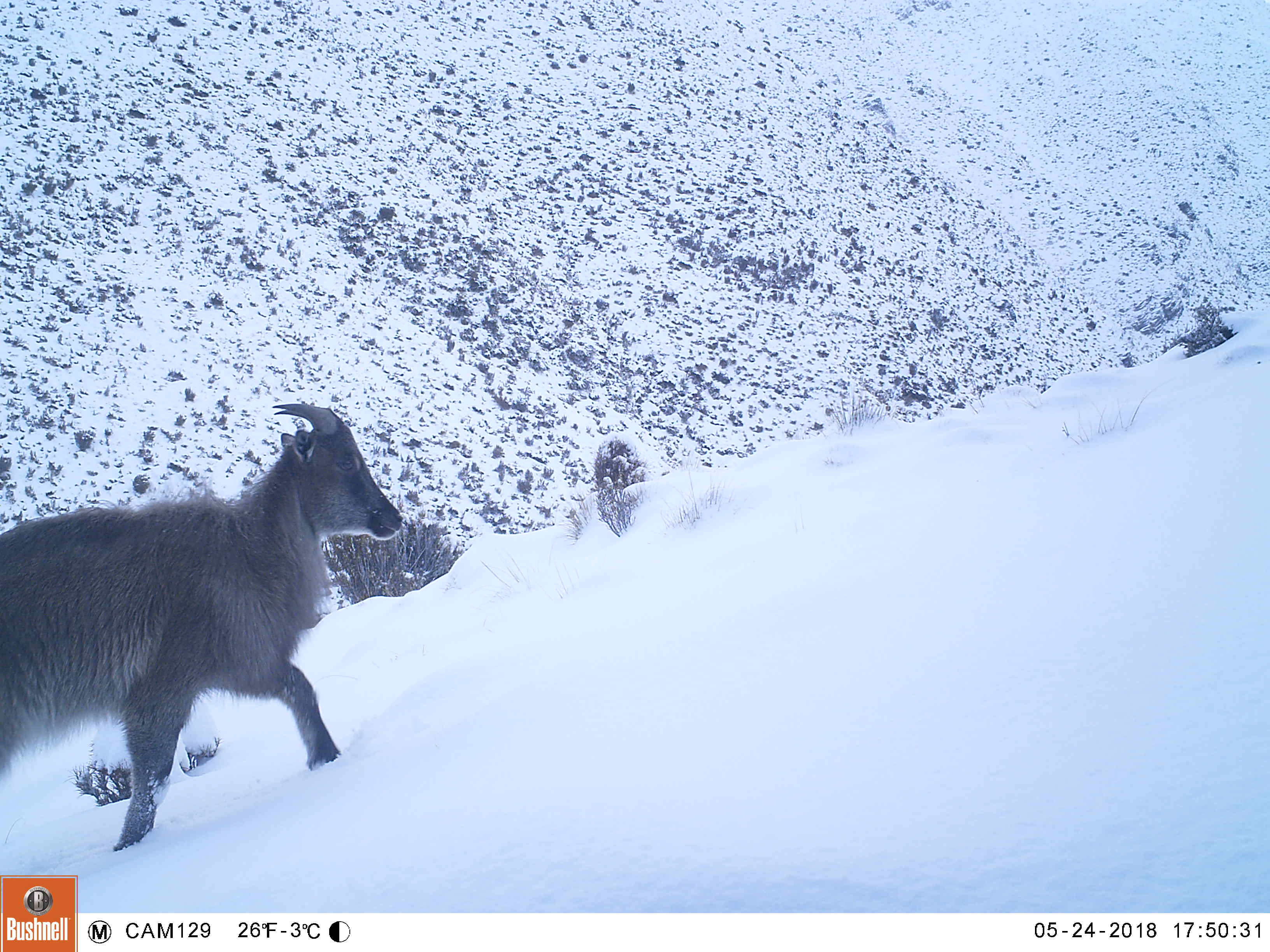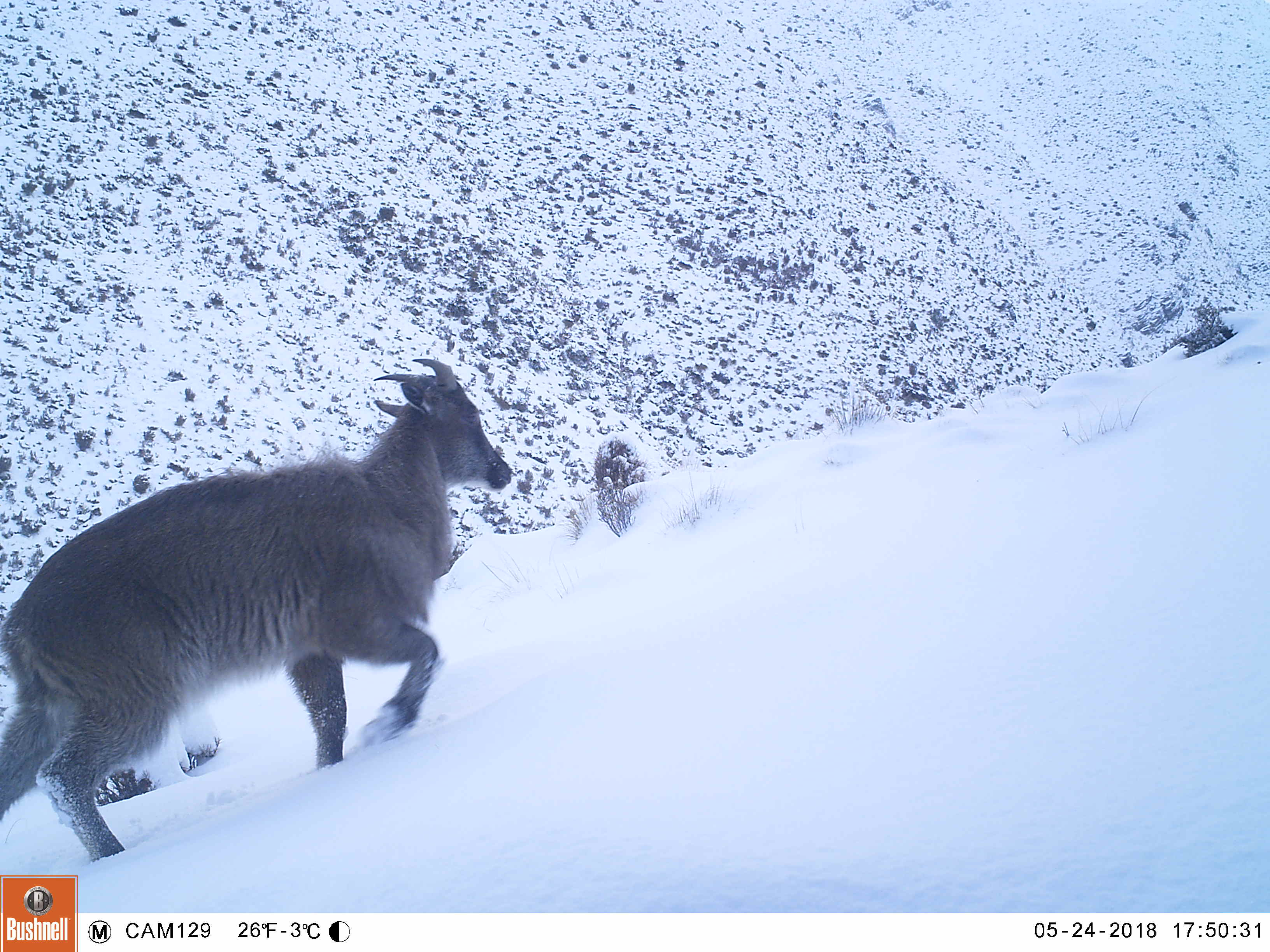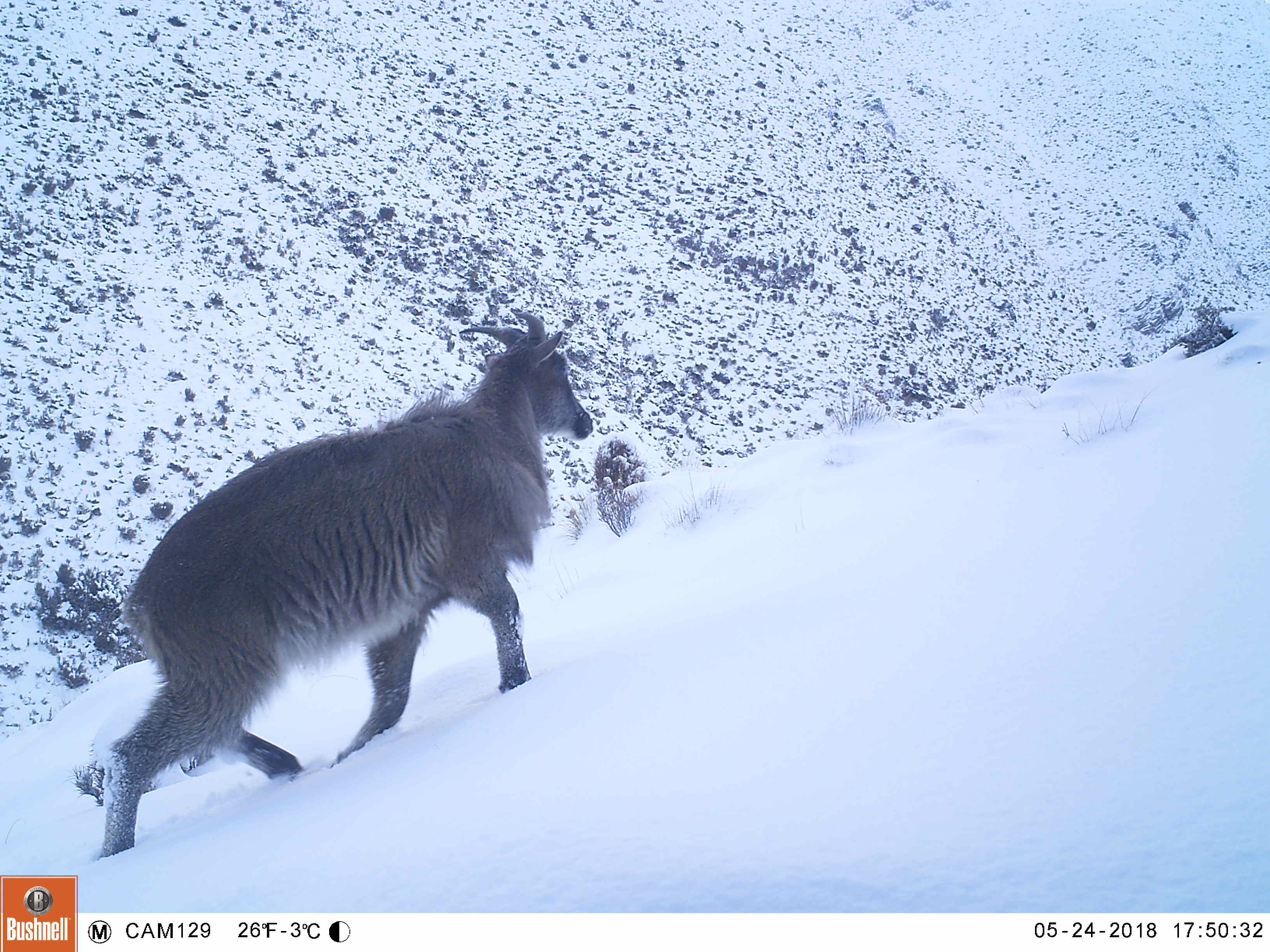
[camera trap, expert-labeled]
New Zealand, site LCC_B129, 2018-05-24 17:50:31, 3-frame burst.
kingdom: Animalia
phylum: Chordata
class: Mammalia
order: Artiodactyla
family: Bovidae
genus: Nilgiritragus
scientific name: Nilgiritragus hylocrius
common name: tahr